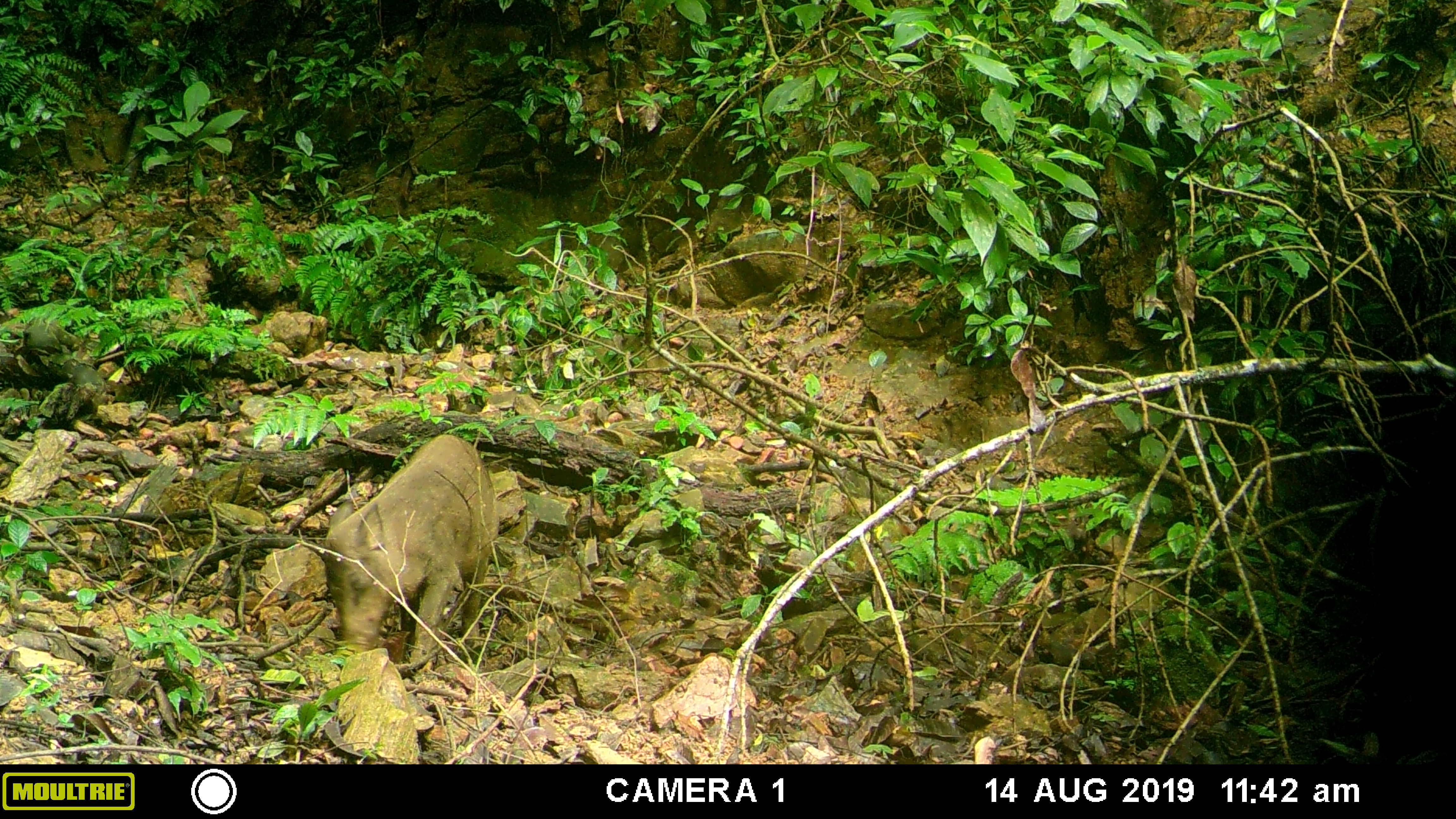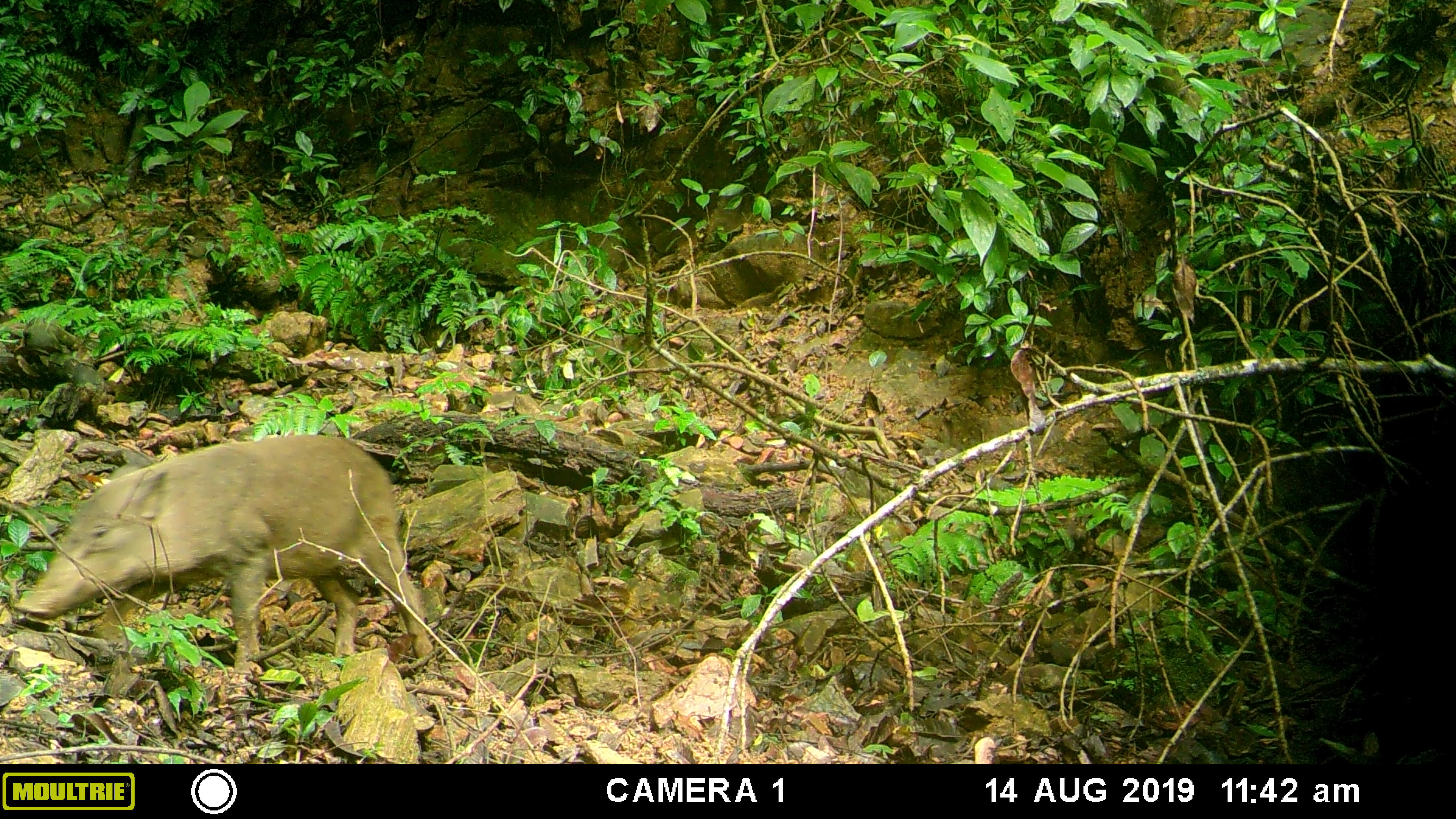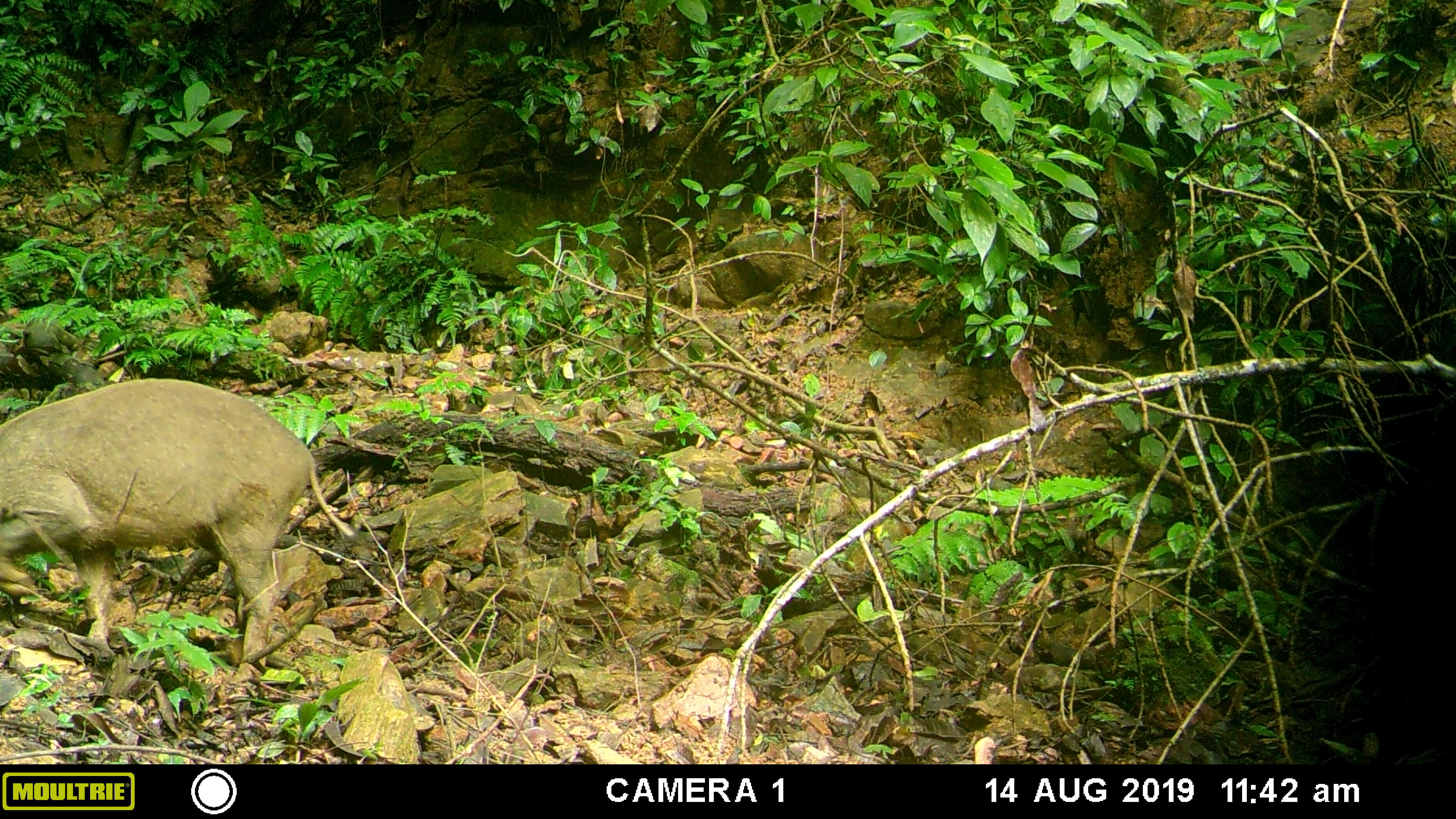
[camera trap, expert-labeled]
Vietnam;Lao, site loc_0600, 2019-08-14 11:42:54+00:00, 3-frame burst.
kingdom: Animalia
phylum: Chordata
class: Mammalia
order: Artiodactyla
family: Suidae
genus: Sus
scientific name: Sus scrofa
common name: eurasian wild pig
Eurasian wild pig (Sus scrofa). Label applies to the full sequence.